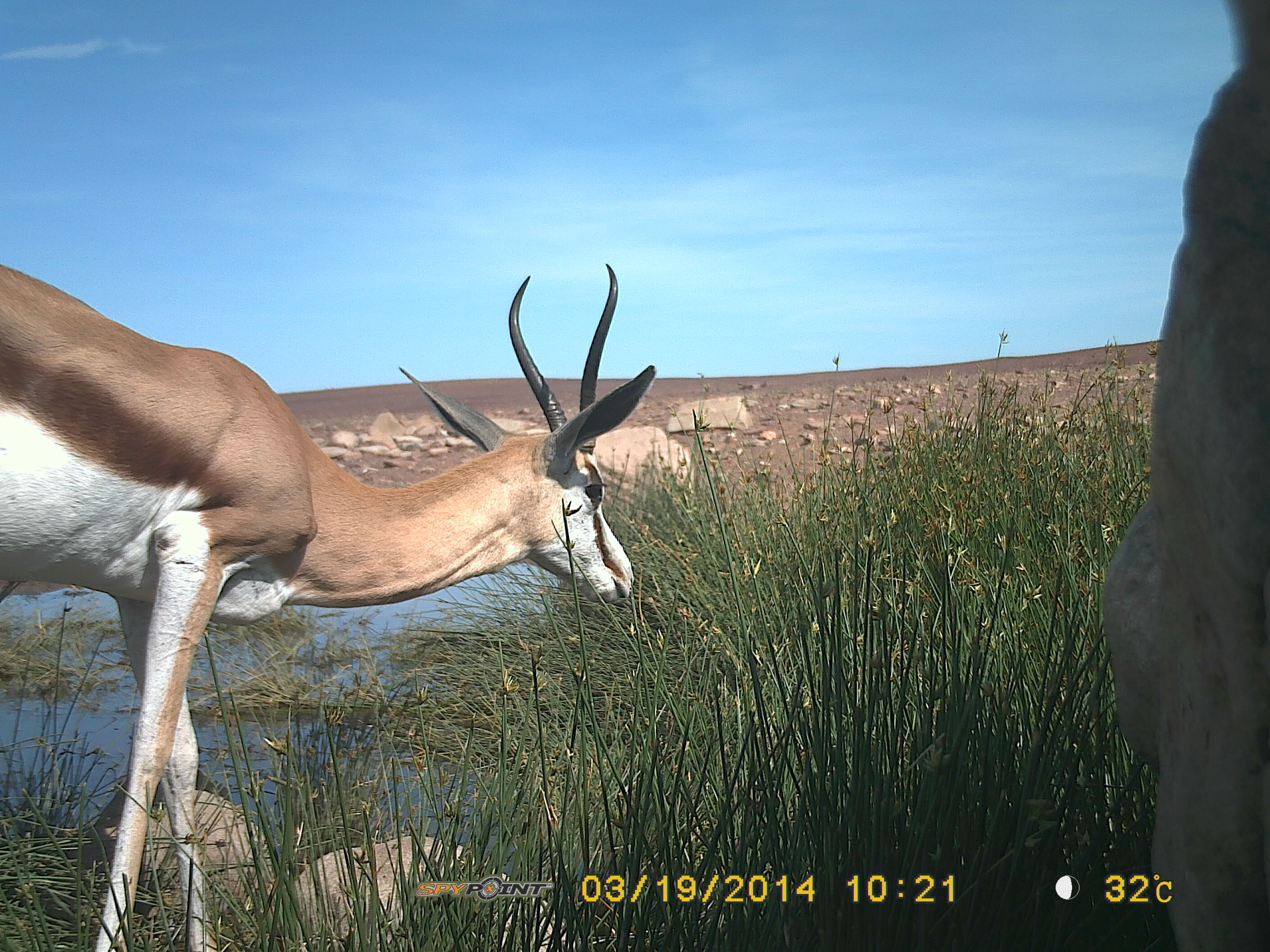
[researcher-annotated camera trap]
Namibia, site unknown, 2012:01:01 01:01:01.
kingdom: Animalia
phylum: Chordata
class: Mammalia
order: Artiodactyla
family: Bovidae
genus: Antidorcas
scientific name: Antidorcas marsupialis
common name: springbok